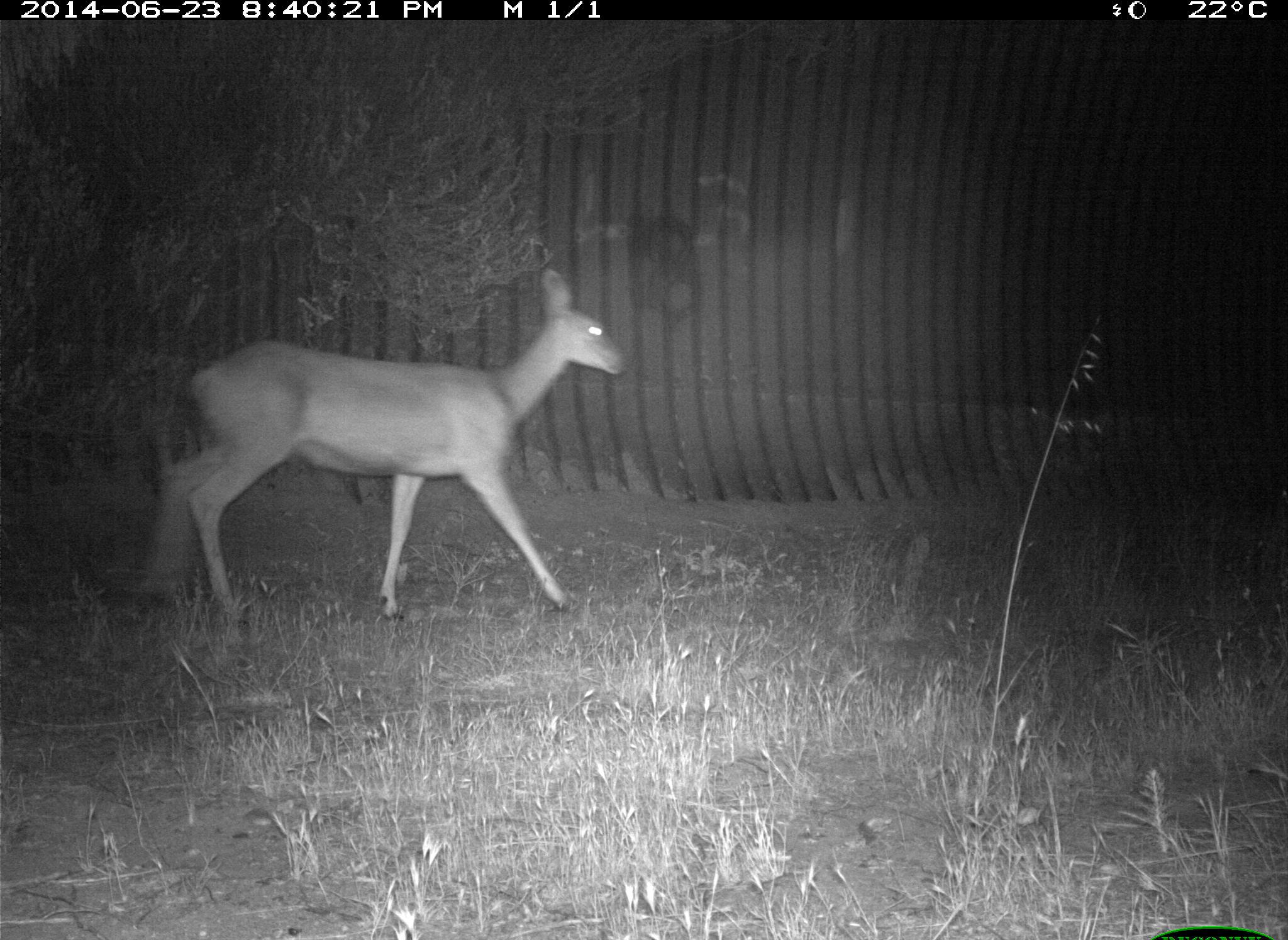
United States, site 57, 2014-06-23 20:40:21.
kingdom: Animalia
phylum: Chordata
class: Mammalia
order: Artiodactyla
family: Cervidae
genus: Odocoileus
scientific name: Odocoileus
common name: deer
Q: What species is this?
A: Deer (Odocoileus).